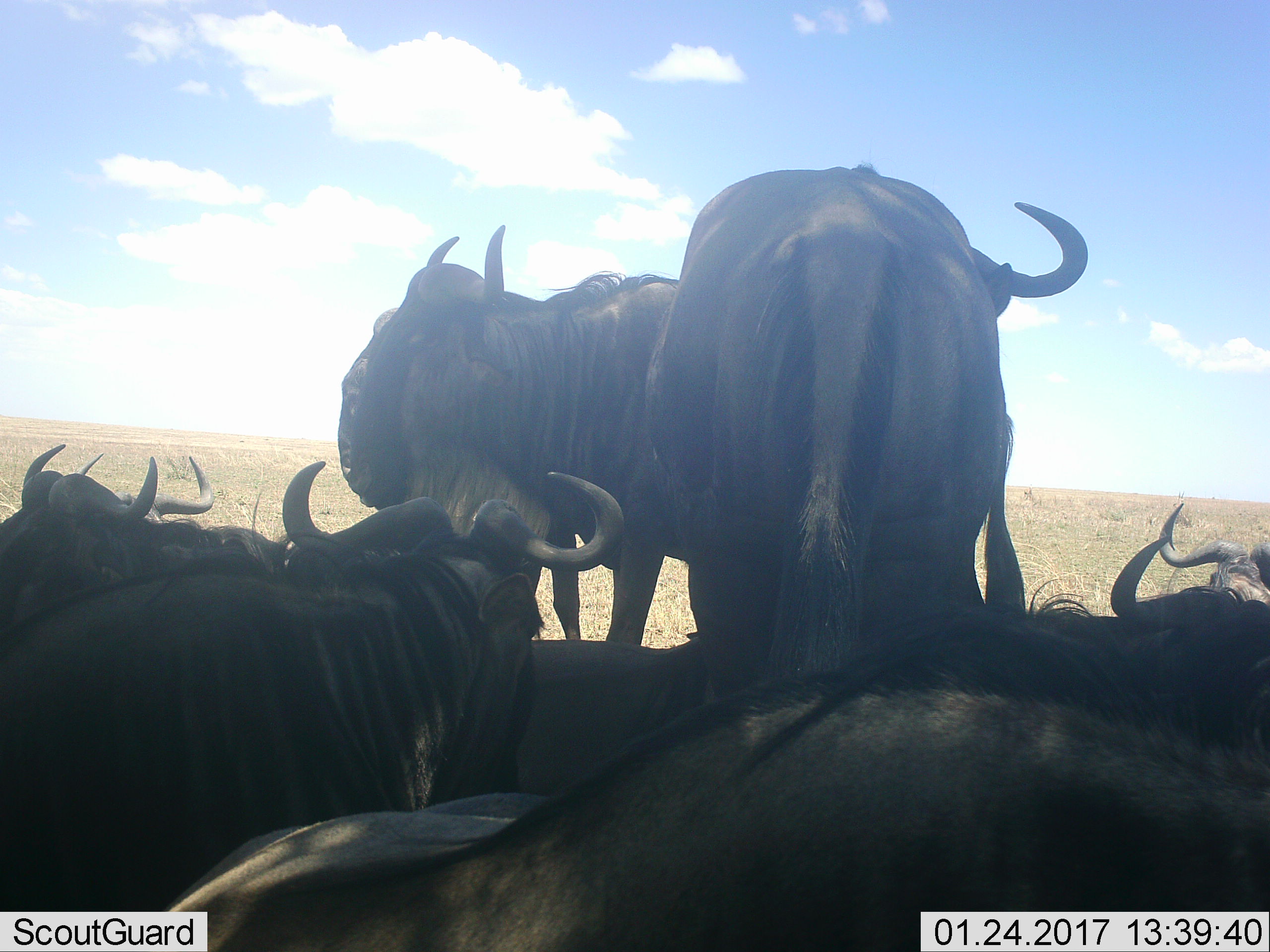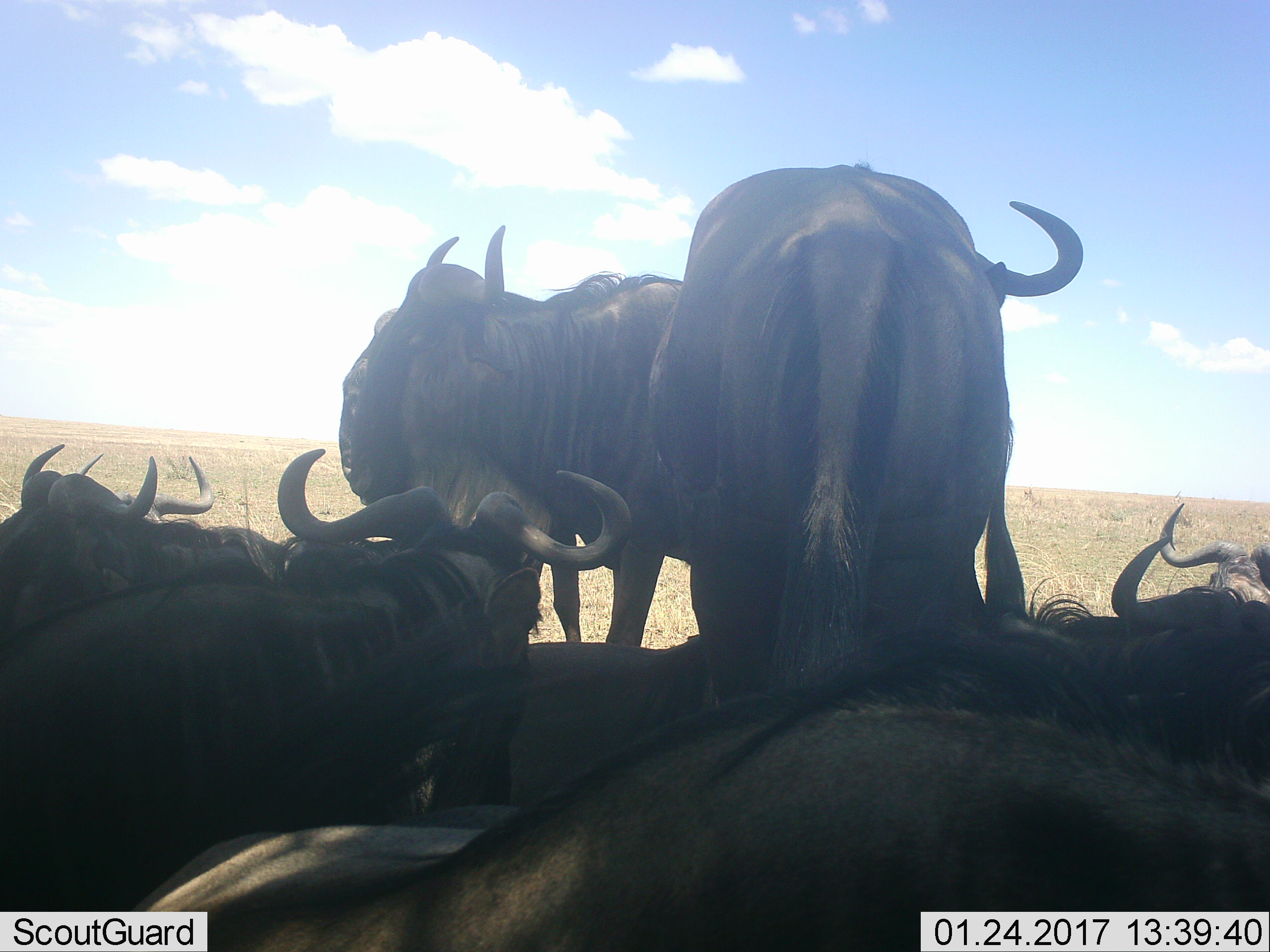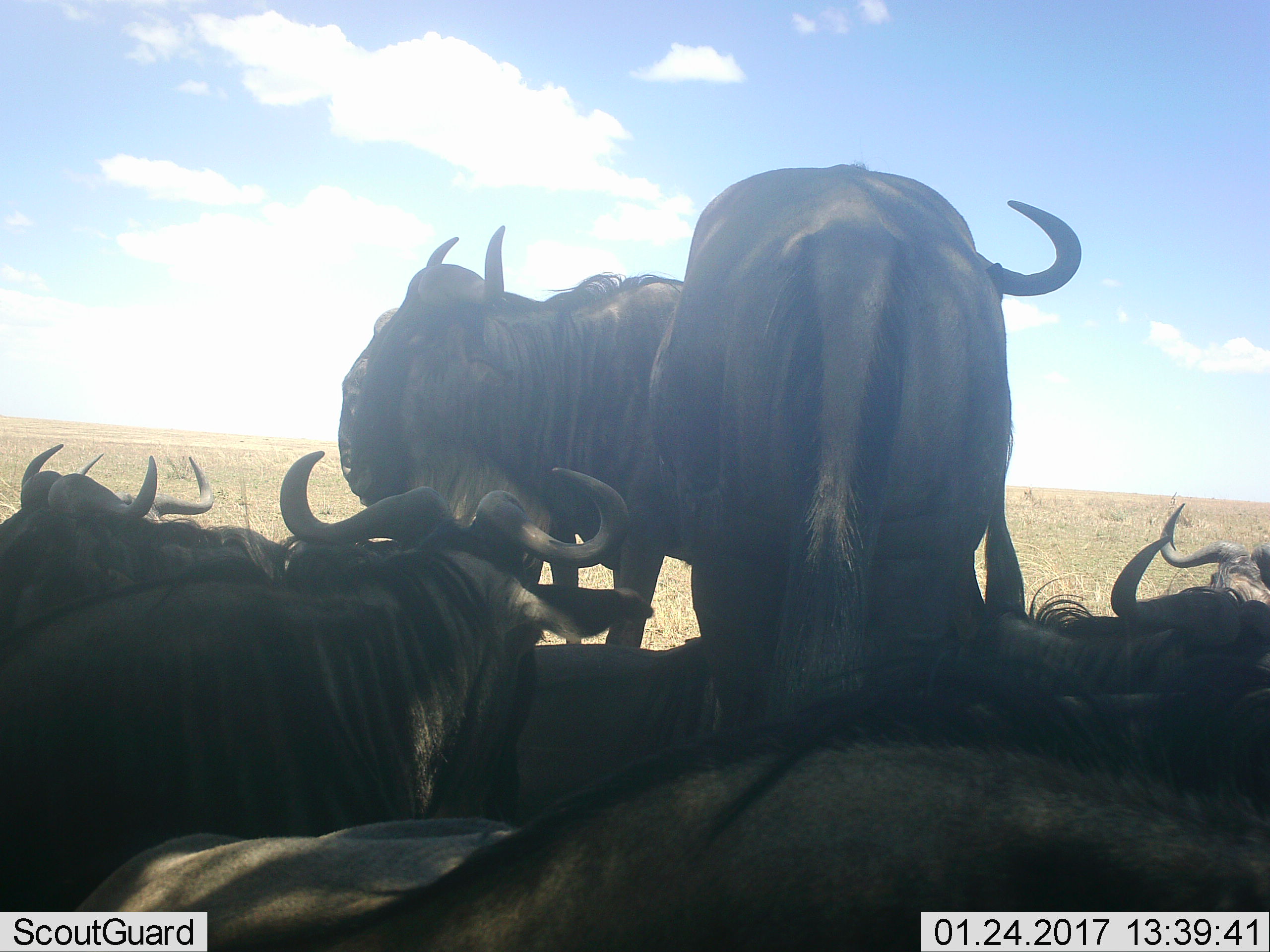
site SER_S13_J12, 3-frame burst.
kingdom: Animalia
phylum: Chordata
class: Mammalia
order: Artiodactyla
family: Bovidae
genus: Connochaetes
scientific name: Connochaetes taurinus taurinus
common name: blue wildebeest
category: wildebeestblue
Wildebeestblue (blue wildebeest) (Connochaetes taurinus taurinus), count 7. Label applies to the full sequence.